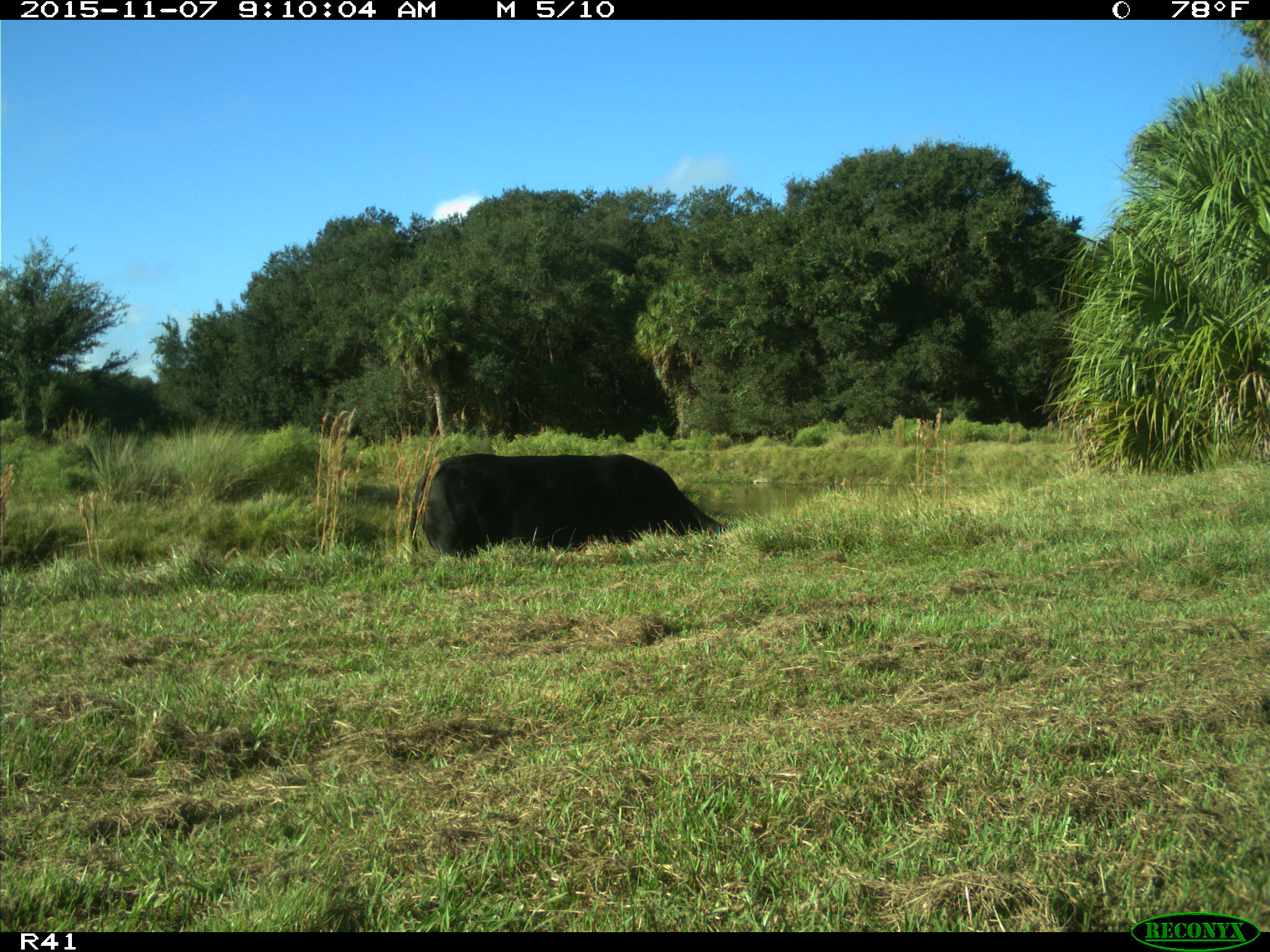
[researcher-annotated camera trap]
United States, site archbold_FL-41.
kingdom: Animalia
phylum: Chordata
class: Mammalia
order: Artiodactyla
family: Bovidae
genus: Bos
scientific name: Bos taurus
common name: domestic cow